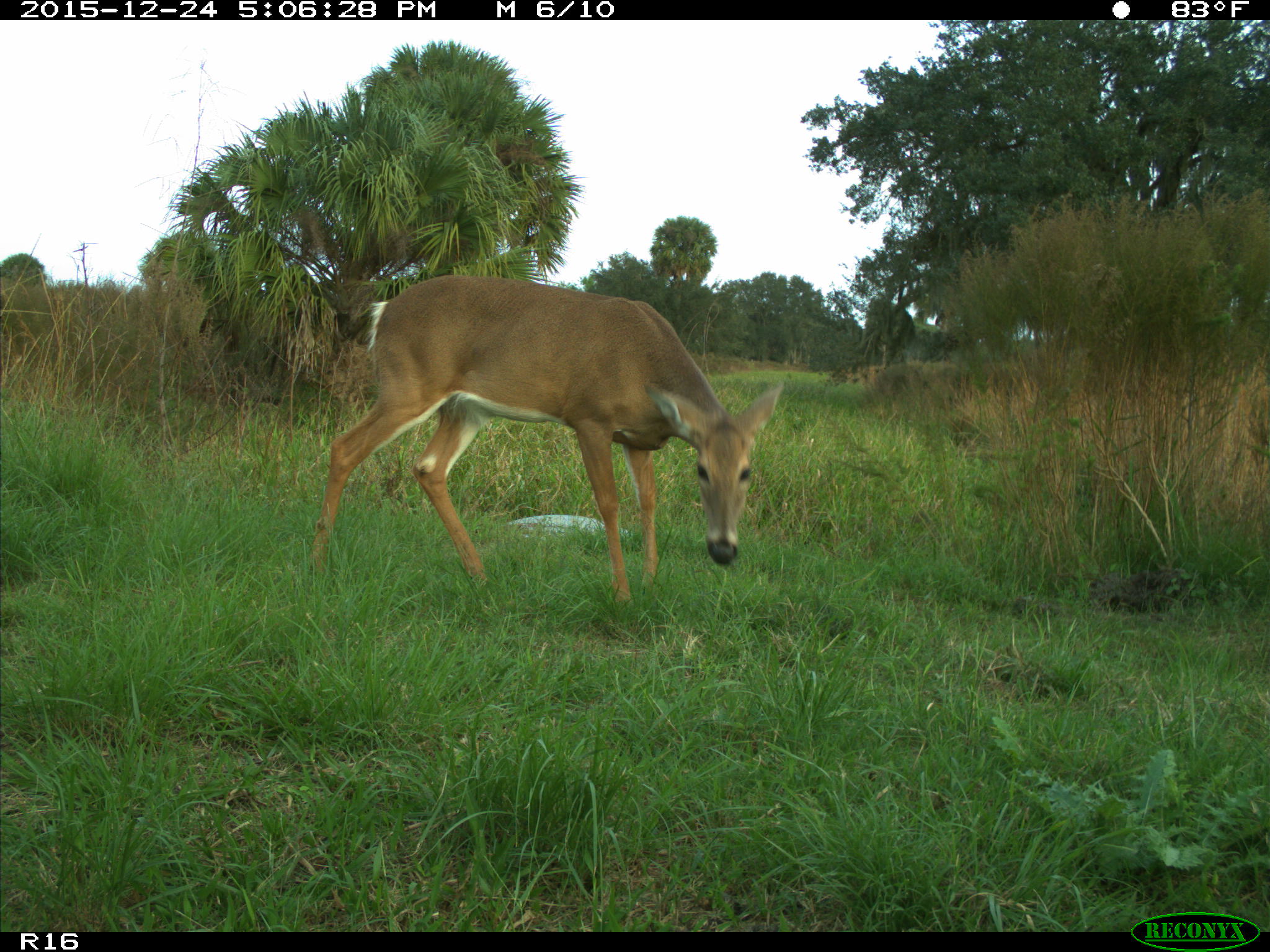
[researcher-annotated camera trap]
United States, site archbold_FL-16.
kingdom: Animalia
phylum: Chordata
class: Mammalia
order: Artiodactyla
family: Cervidae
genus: Odocoileus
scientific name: Odocoileus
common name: deer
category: unidentified deer